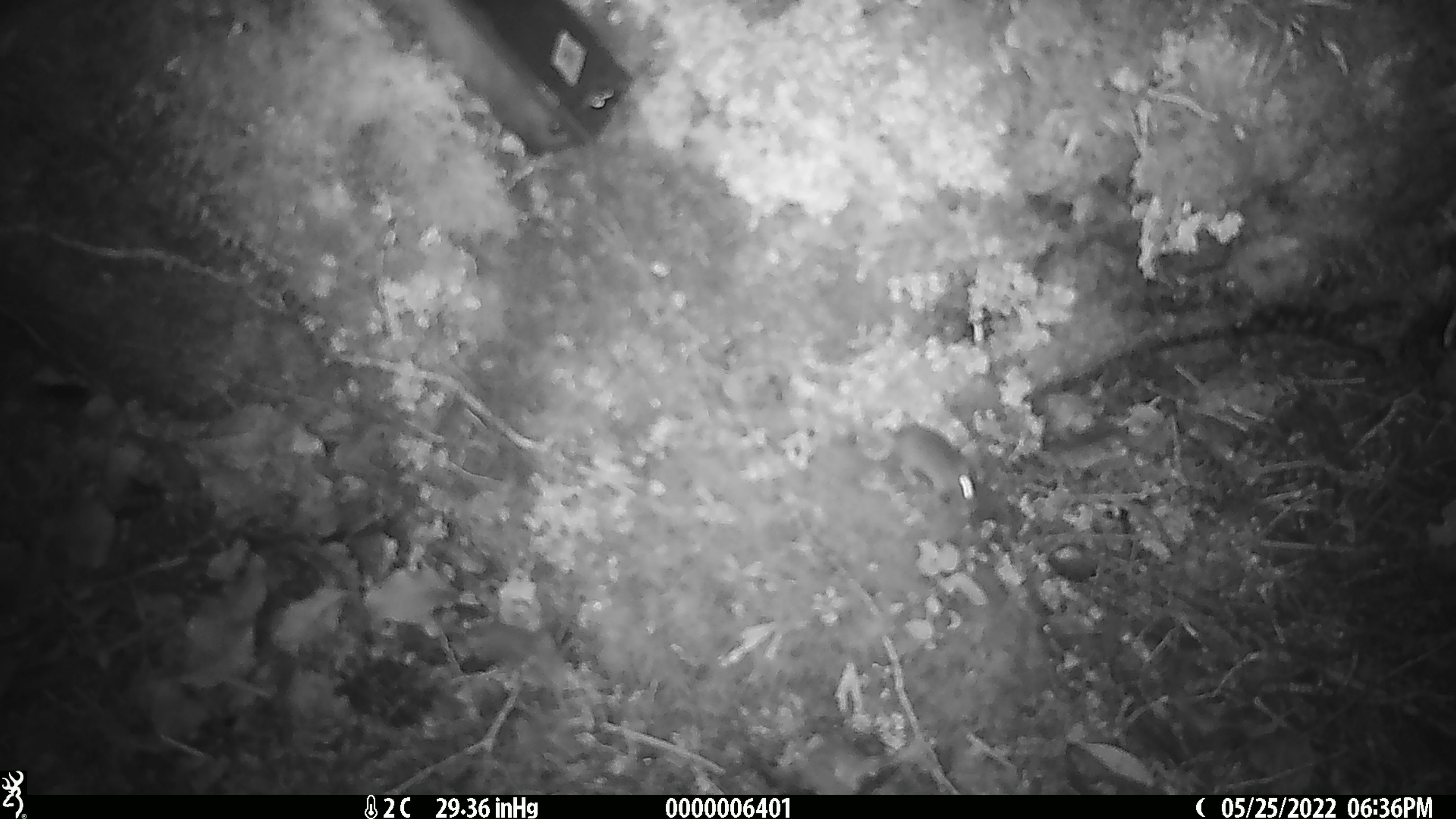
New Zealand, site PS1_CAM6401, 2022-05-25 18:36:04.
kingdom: Animalia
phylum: Chordata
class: Mammalia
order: Rodentia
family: Muridae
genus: Mus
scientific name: Mus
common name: mouse